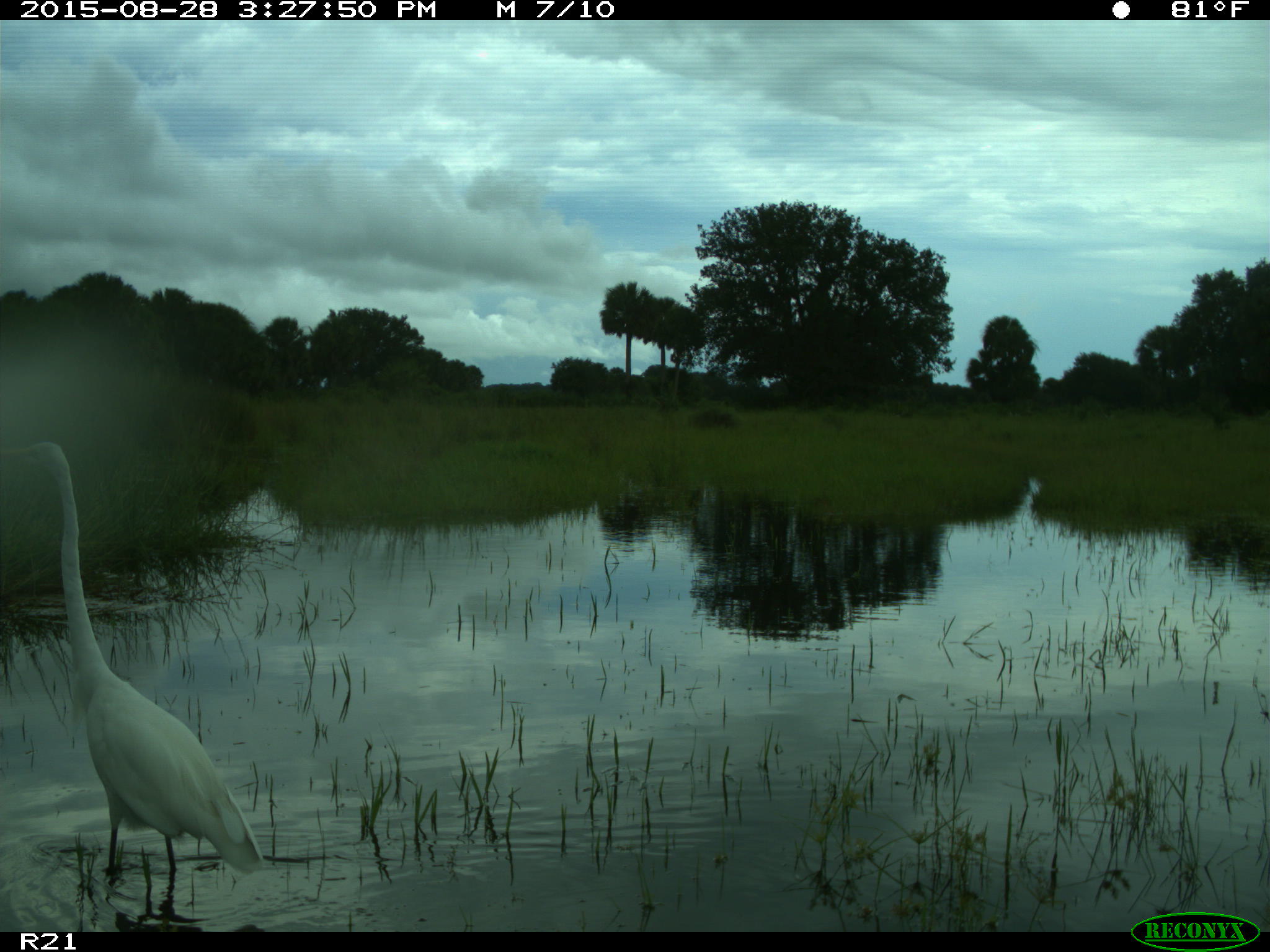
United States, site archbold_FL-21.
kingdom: Animalia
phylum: Chordata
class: Aves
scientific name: Aves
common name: birds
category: unidentified bird